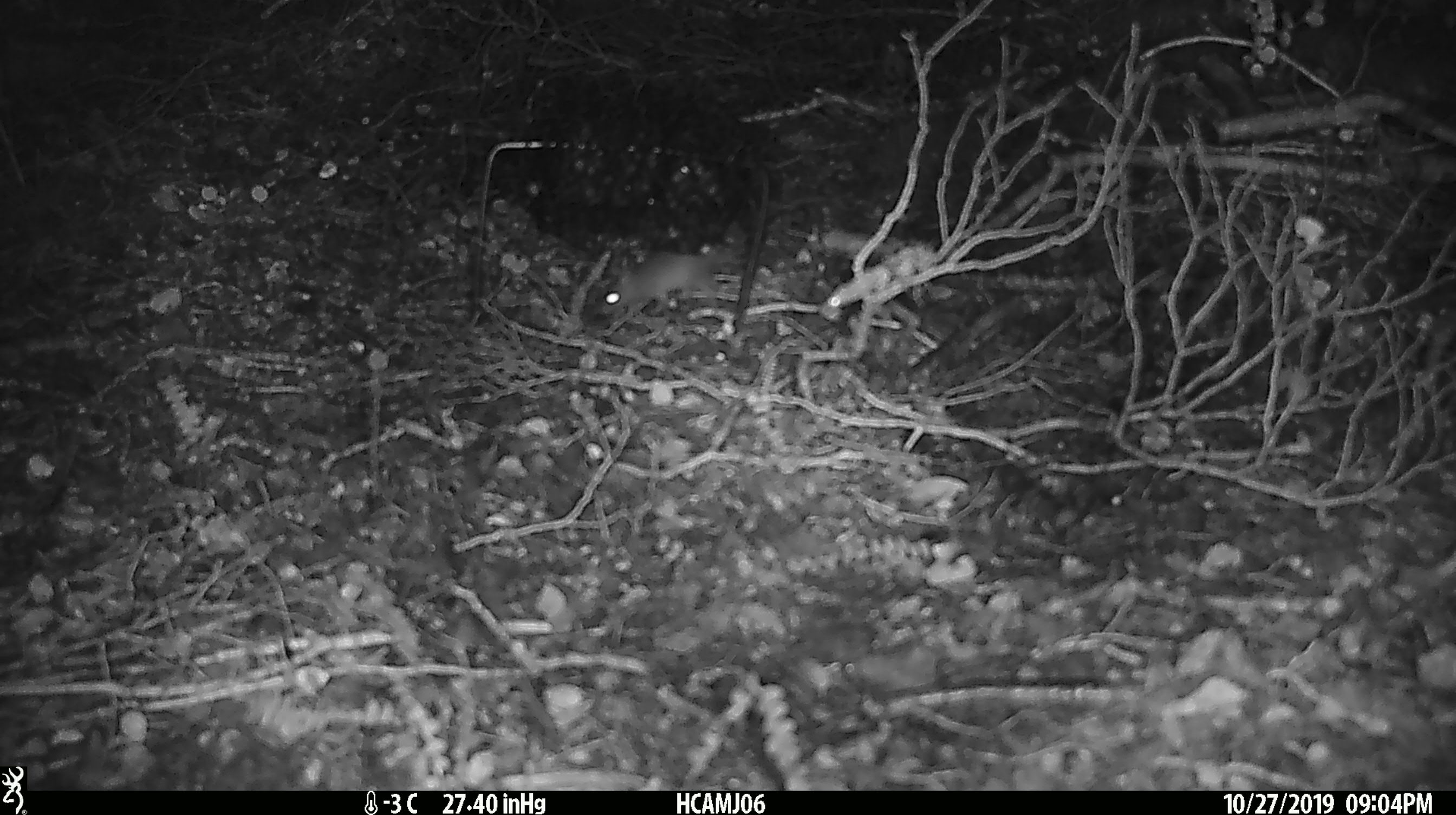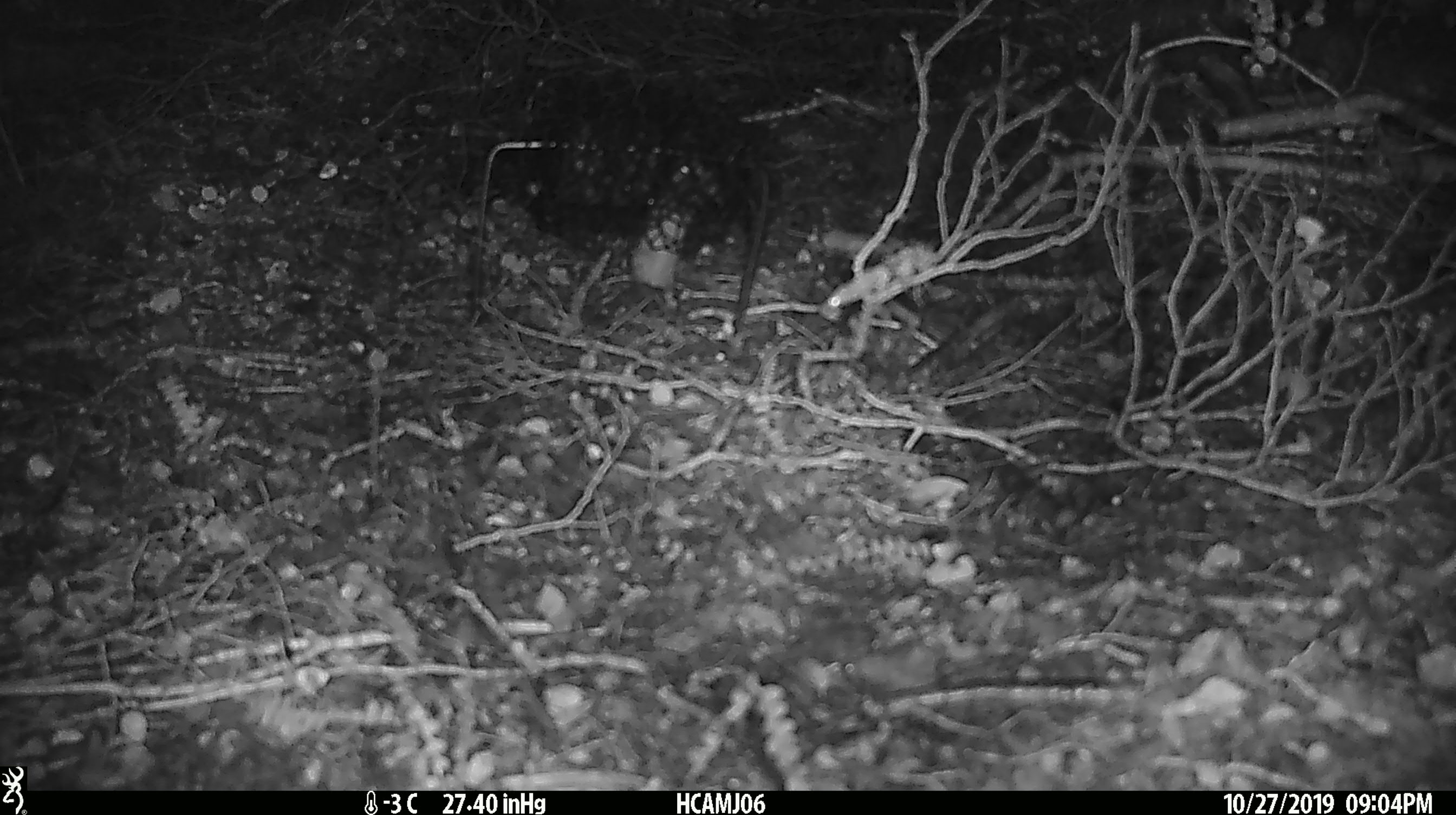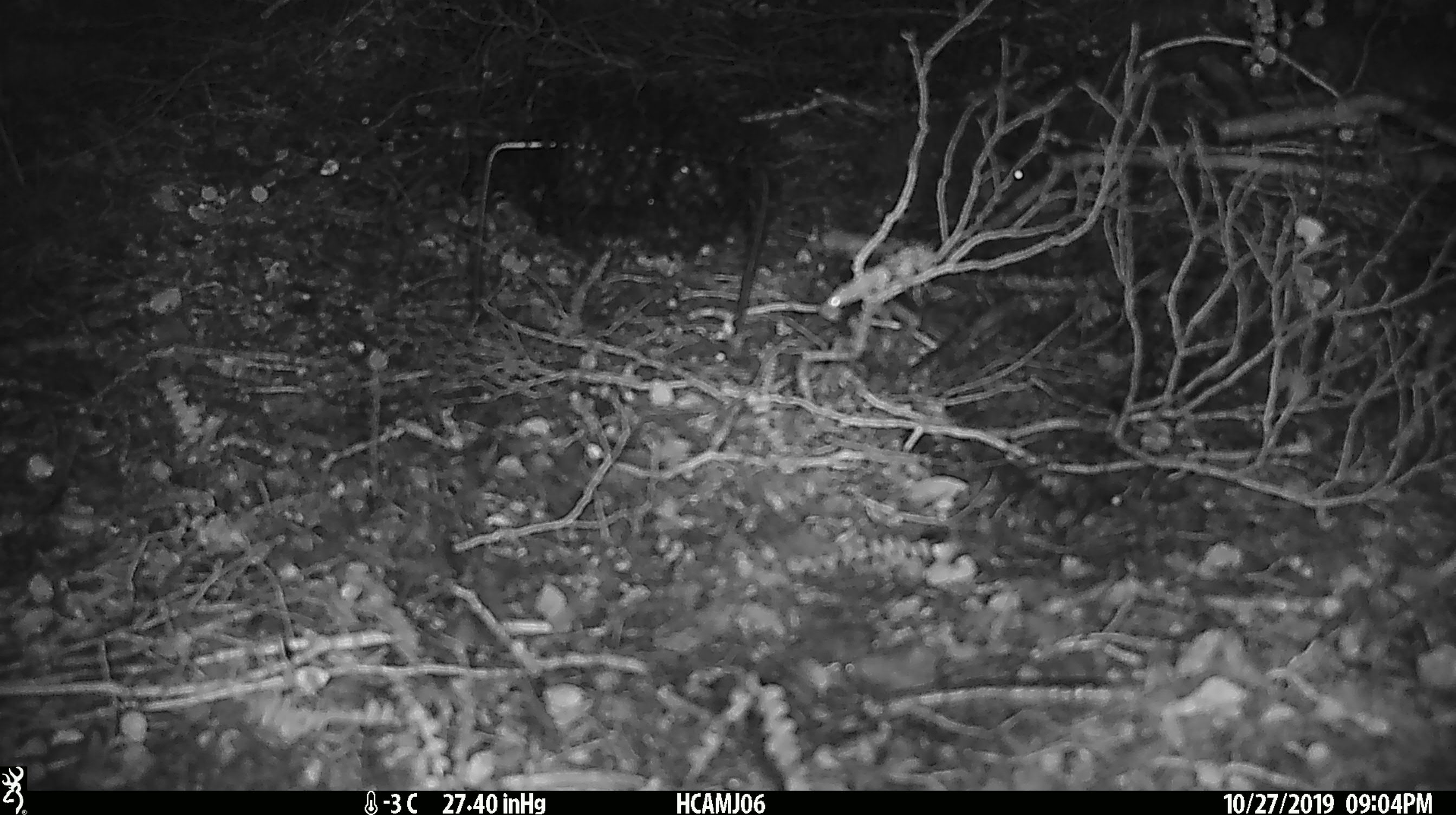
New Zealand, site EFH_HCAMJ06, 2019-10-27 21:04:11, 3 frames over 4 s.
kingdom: Animalia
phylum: Chordata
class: Mammalia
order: Rodentia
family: Muridae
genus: Mus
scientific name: Mus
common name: mouse